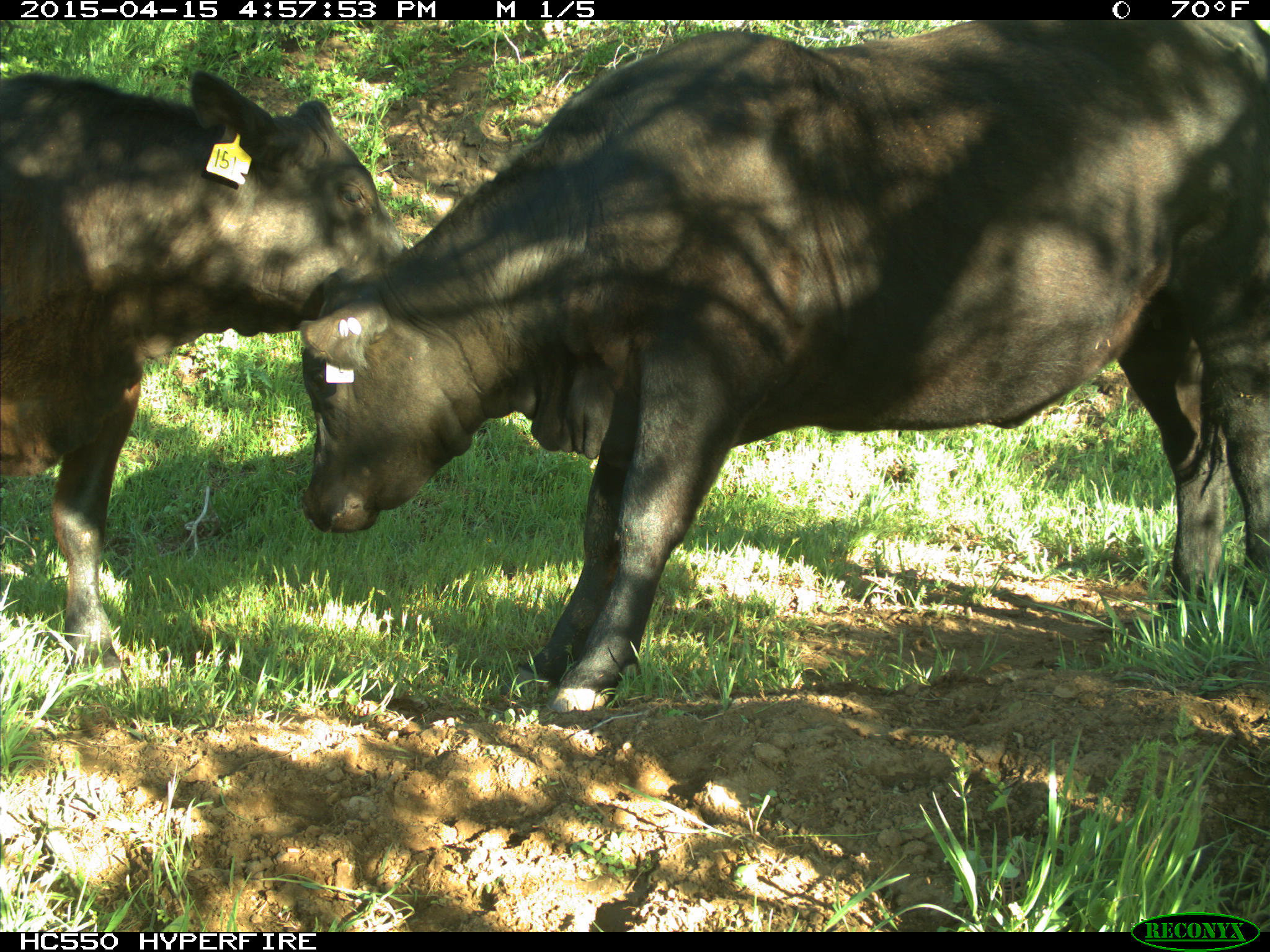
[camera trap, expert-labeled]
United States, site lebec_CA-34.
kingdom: Animalia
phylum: Chordata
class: Mammalia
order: Artiodactyla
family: Bovidae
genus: Bos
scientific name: Bos taurus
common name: domestic cow